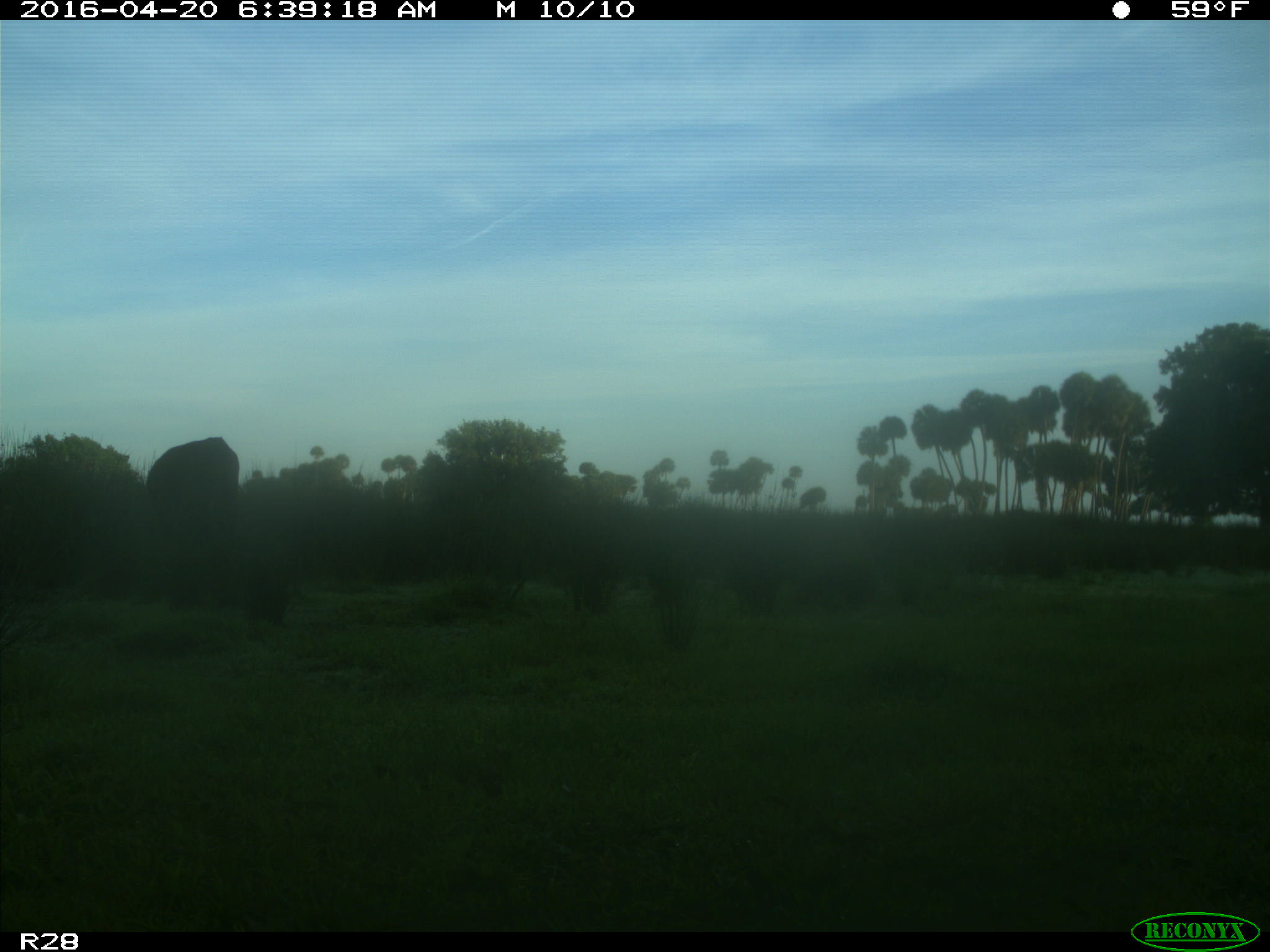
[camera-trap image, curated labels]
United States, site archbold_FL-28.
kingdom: Animalia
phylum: Chordata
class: Mammalia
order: Artiodactyla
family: Bovidae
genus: Bos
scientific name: Bos taurus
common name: domestic cow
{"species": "Bos taurus (domestic cow)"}